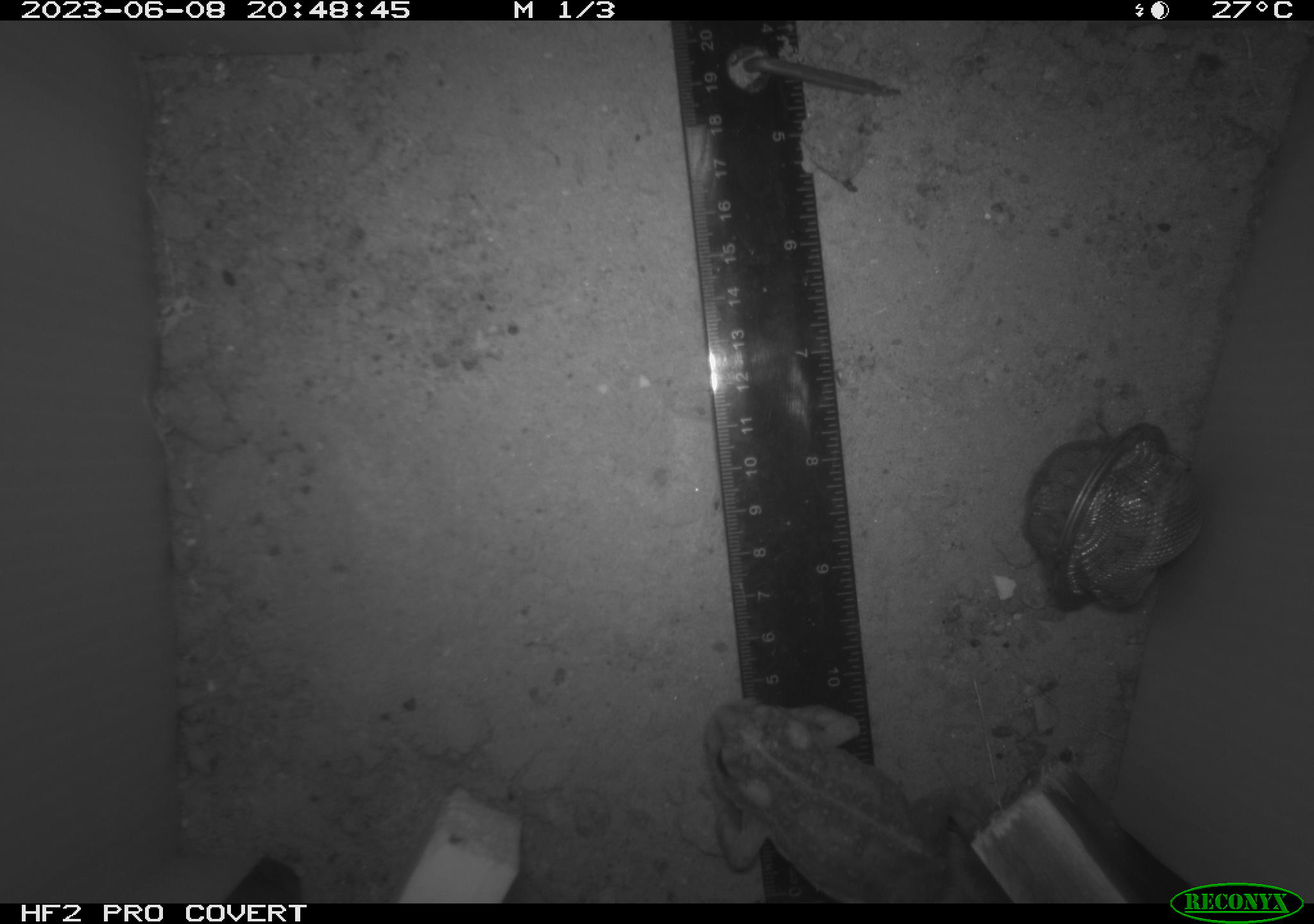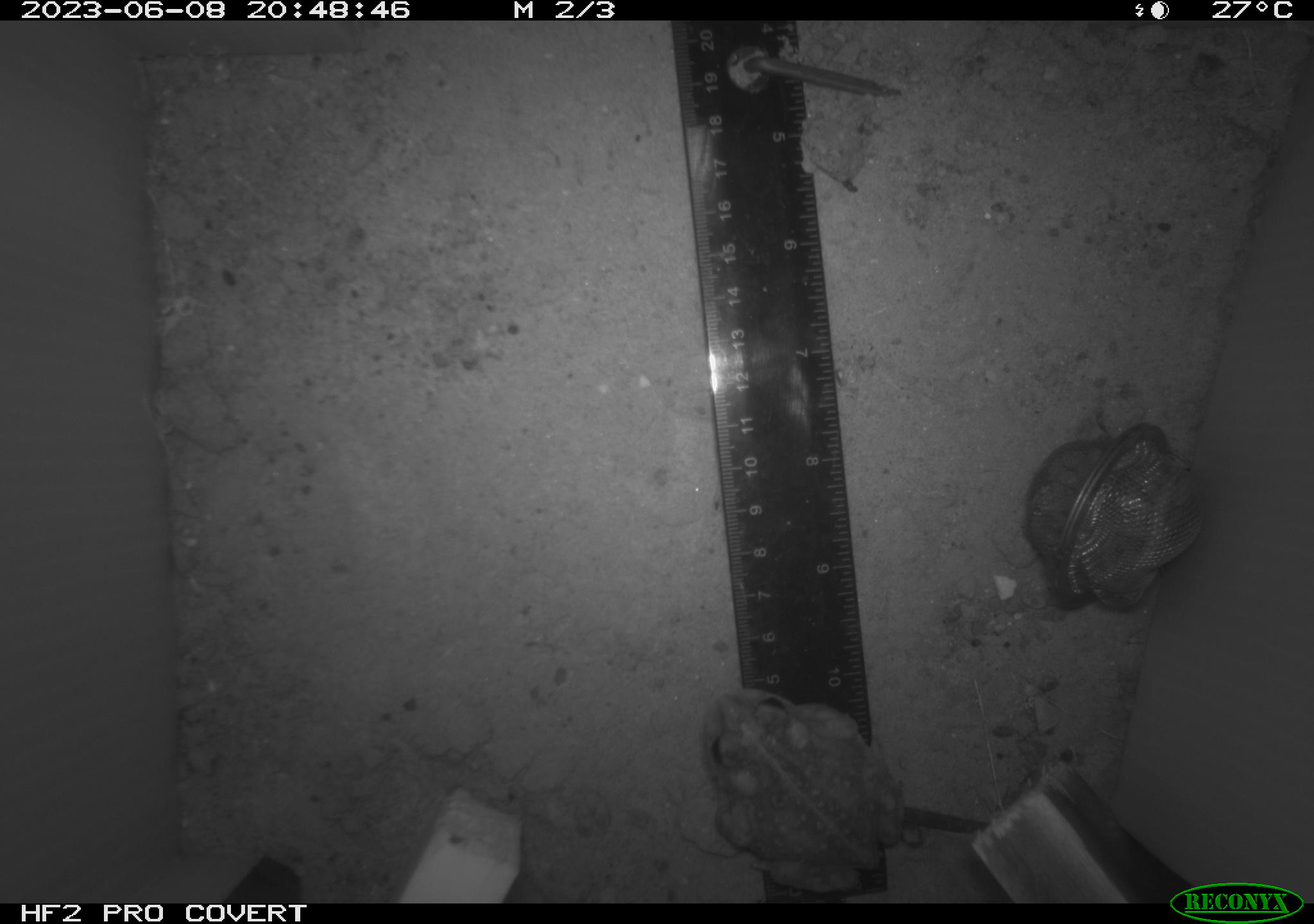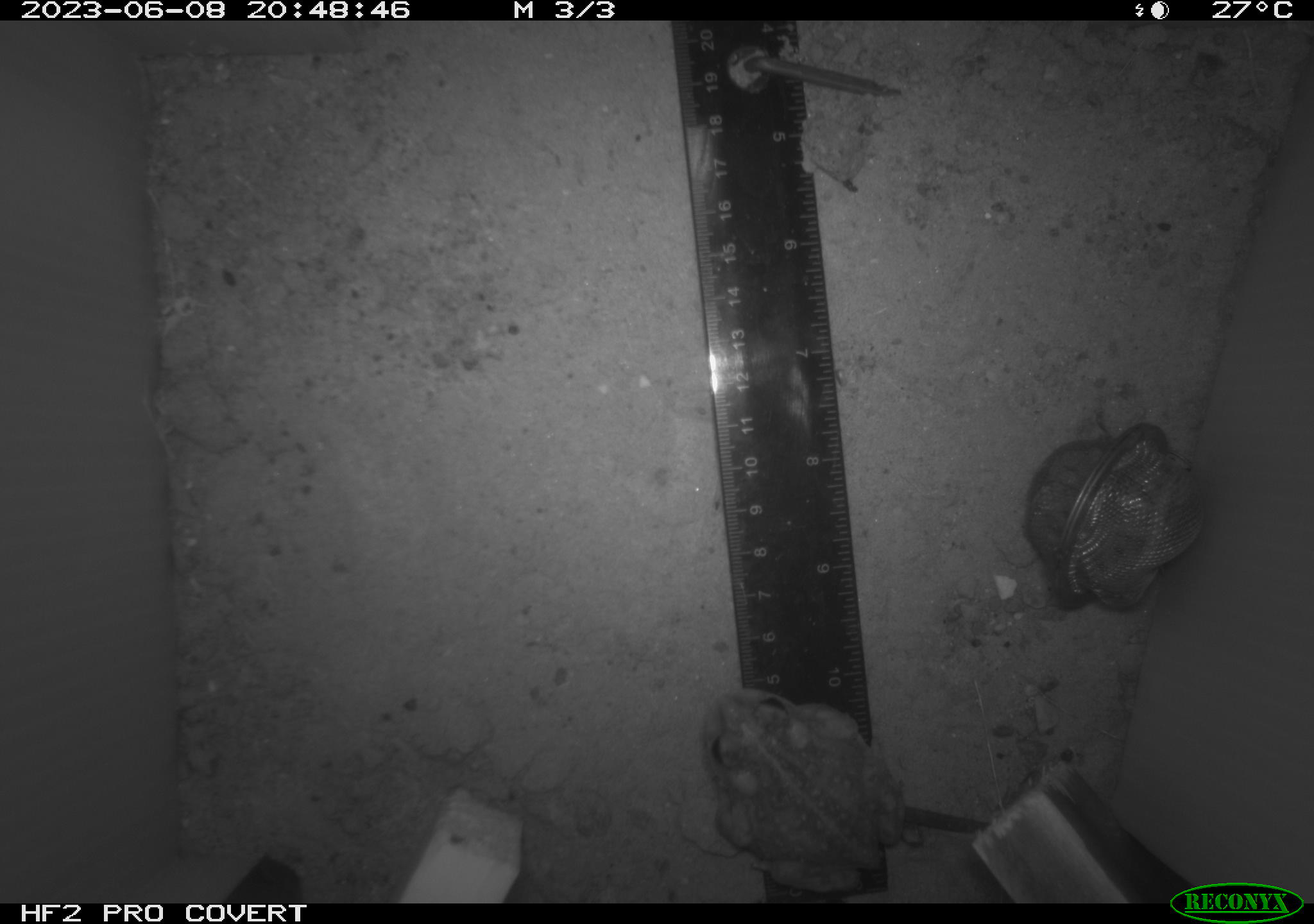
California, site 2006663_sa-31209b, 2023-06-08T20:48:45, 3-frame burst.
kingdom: Animalia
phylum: Chordata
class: Amphibia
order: Anura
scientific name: Anura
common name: frogs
Frogs (Anura).